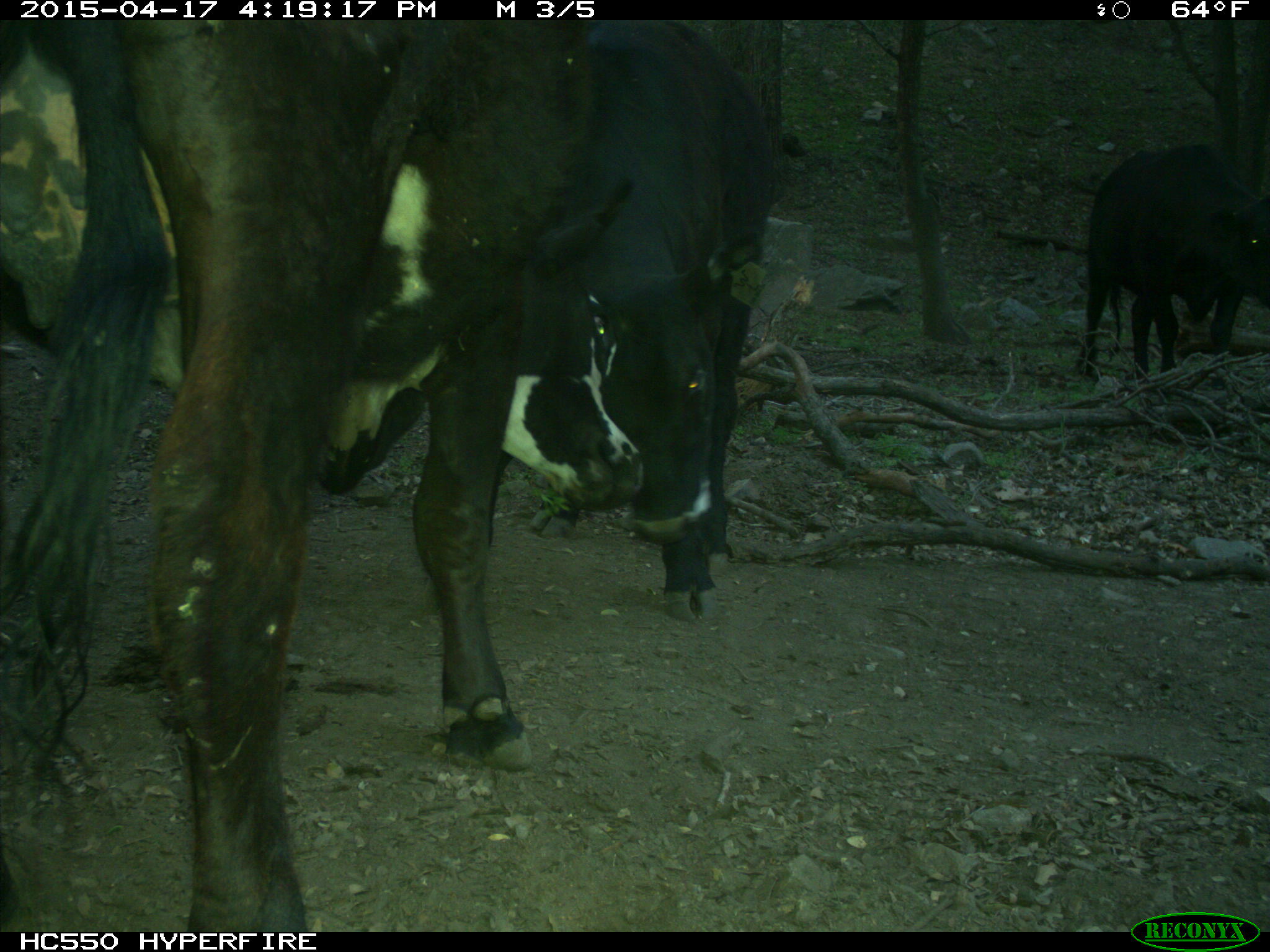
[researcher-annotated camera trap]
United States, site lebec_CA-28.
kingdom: Animalia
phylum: Chordata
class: Mammalia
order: Artiodactyla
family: Bovidae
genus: Bos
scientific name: Bos taurus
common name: domestic cow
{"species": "Bos taurus (domestic cow)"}